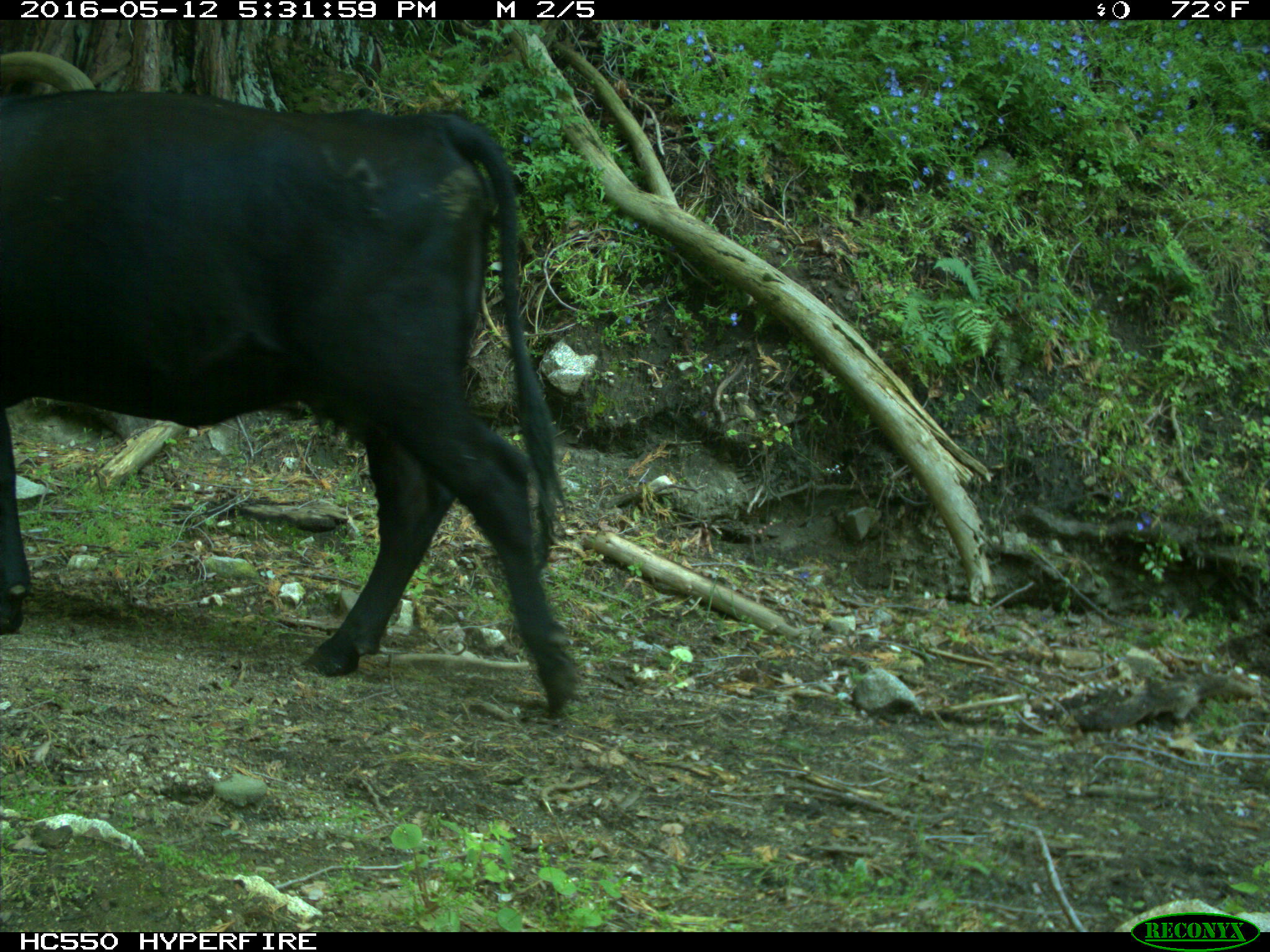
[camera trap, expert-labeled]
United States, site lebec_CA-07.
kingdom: Animalia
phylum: Chordata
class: Mammalia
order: Artiodactyla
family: Bovidae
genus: Bos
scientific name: Bos taurus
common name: domestic cow